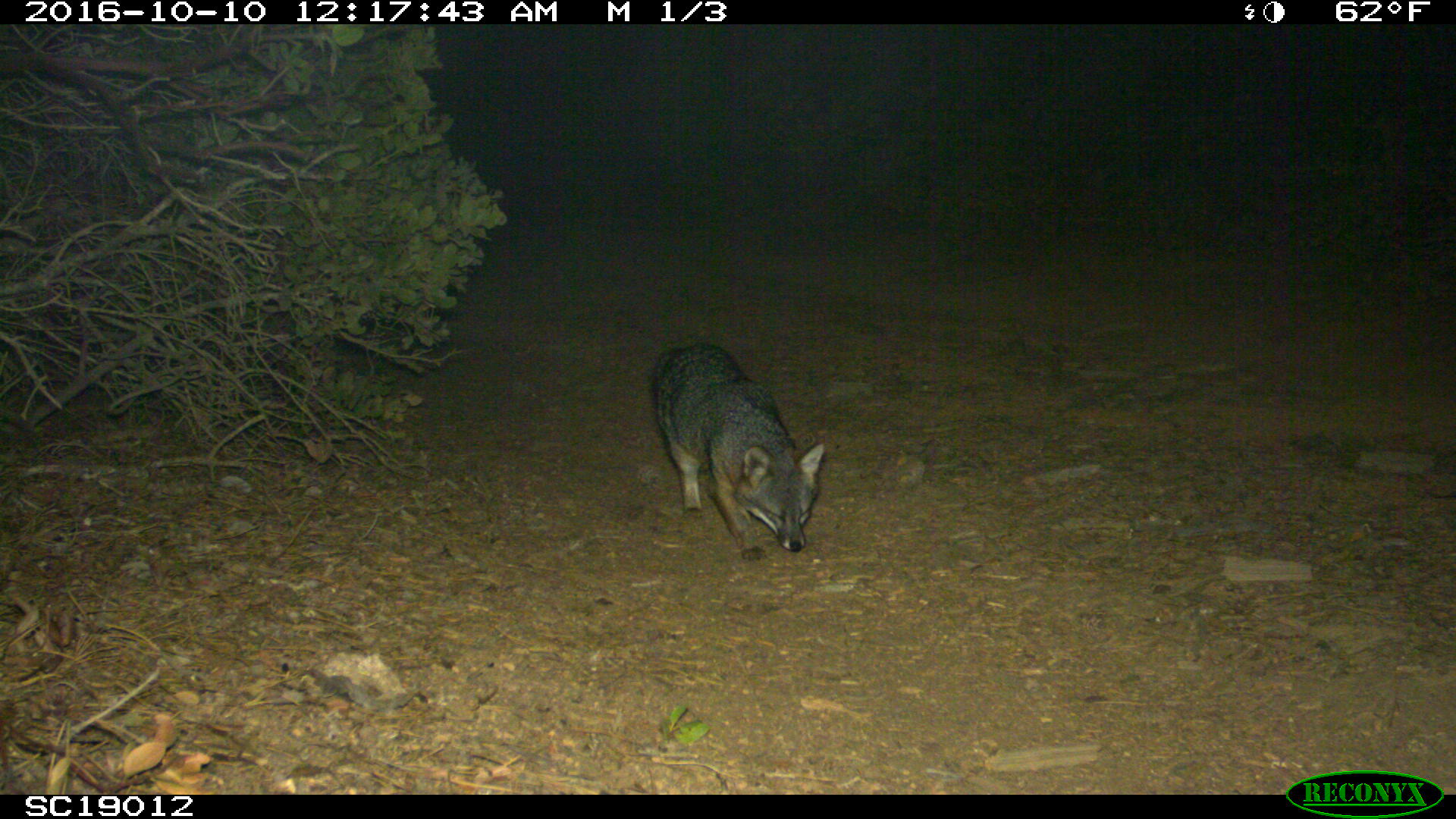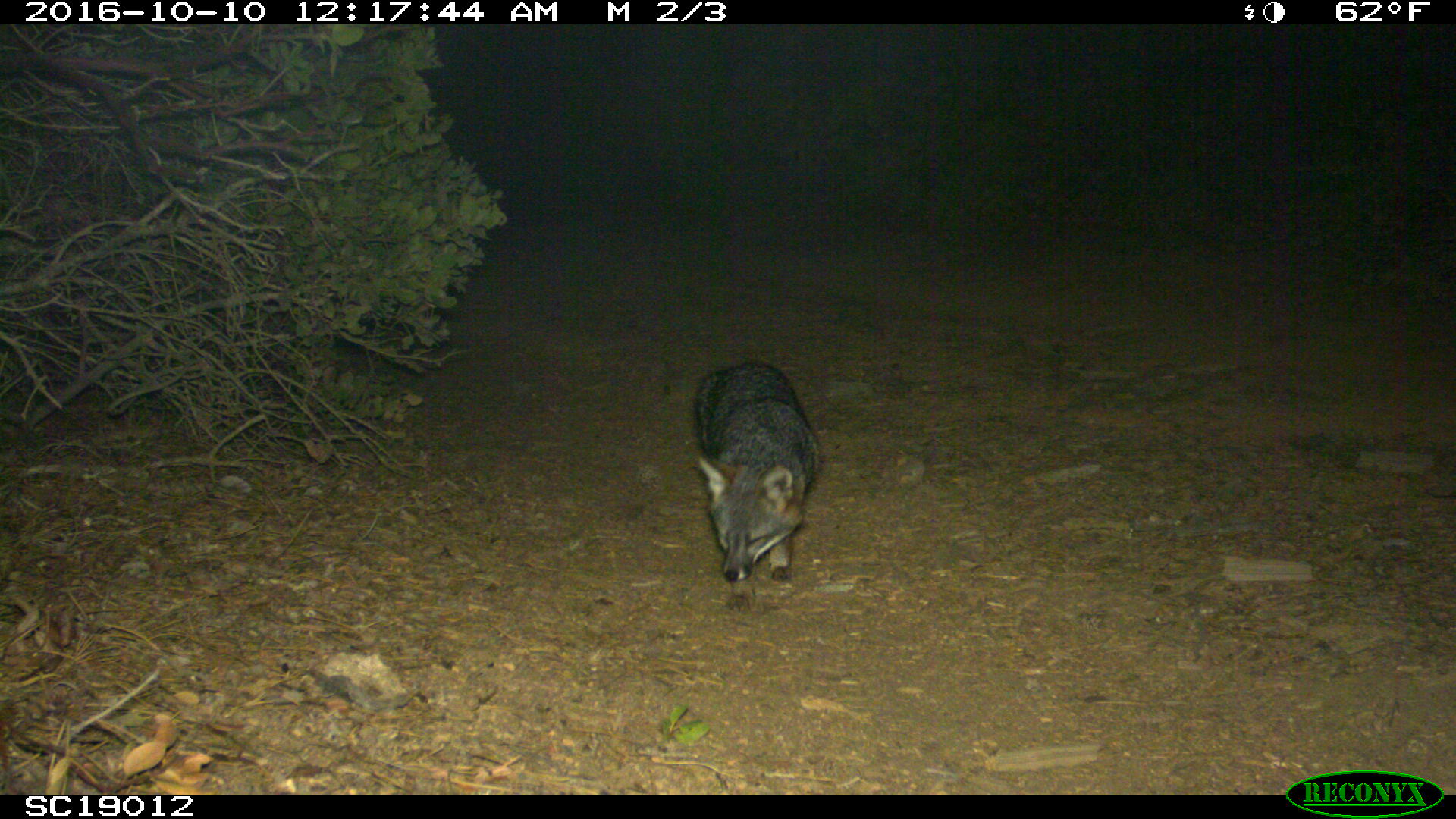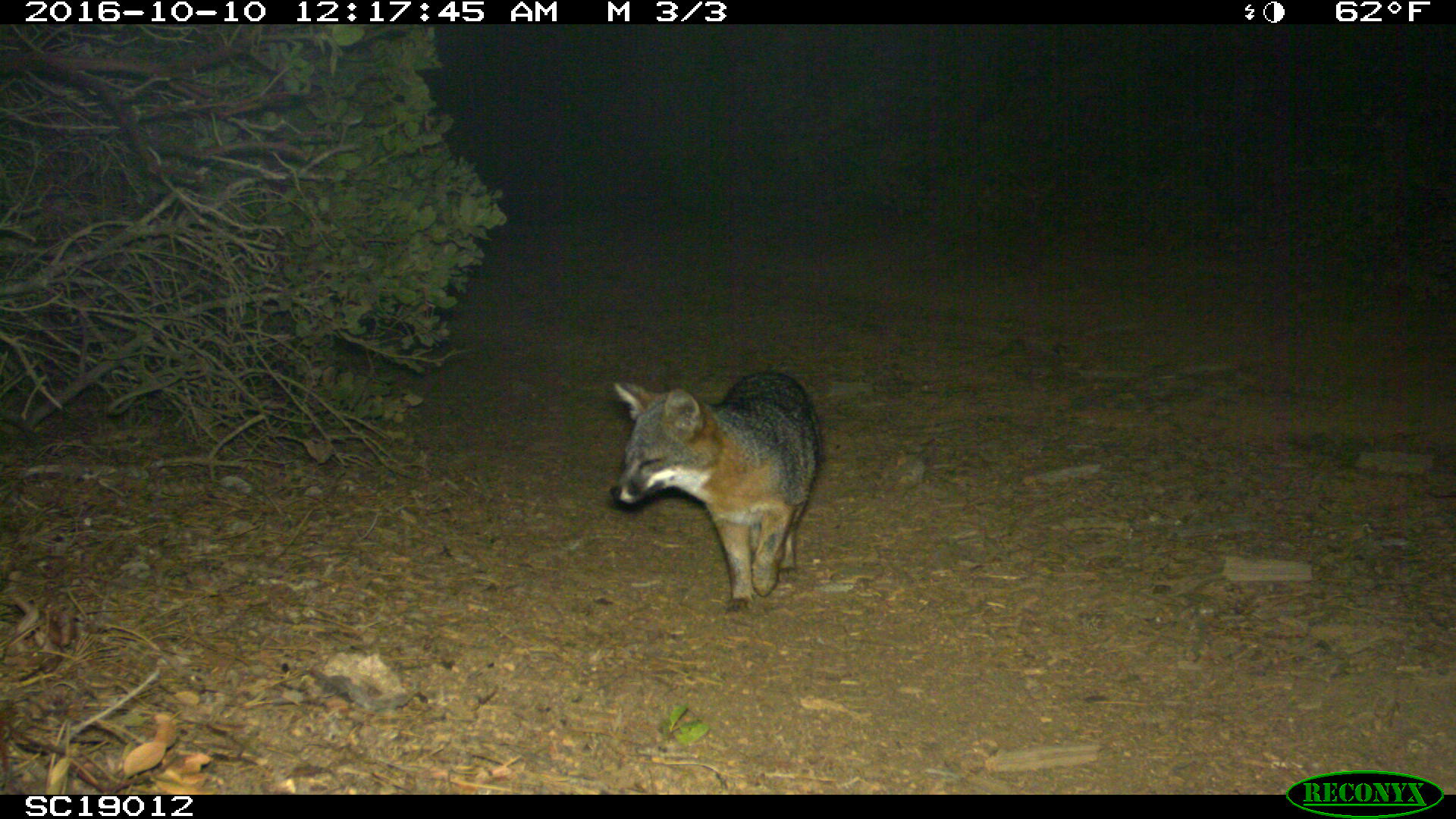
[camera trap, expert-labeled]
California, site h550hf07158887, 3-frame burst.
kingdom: Animalia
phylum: Chordata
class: Mammalia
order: Carnivora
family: Canidae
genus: Urocyon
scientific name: Urocyon littoralis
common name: island fox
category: fox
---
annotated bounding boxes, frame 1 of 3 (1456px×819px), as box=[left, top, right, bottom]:
fox: box=[650, 341, 824, 552]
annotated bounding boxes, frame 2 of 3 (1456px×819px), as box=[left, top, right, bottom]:
fox: box=[692, 361, 819, 611]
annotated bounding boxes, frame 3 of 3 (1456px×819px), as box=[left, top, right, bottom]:
fox: box=[610, 369, 823, 614]